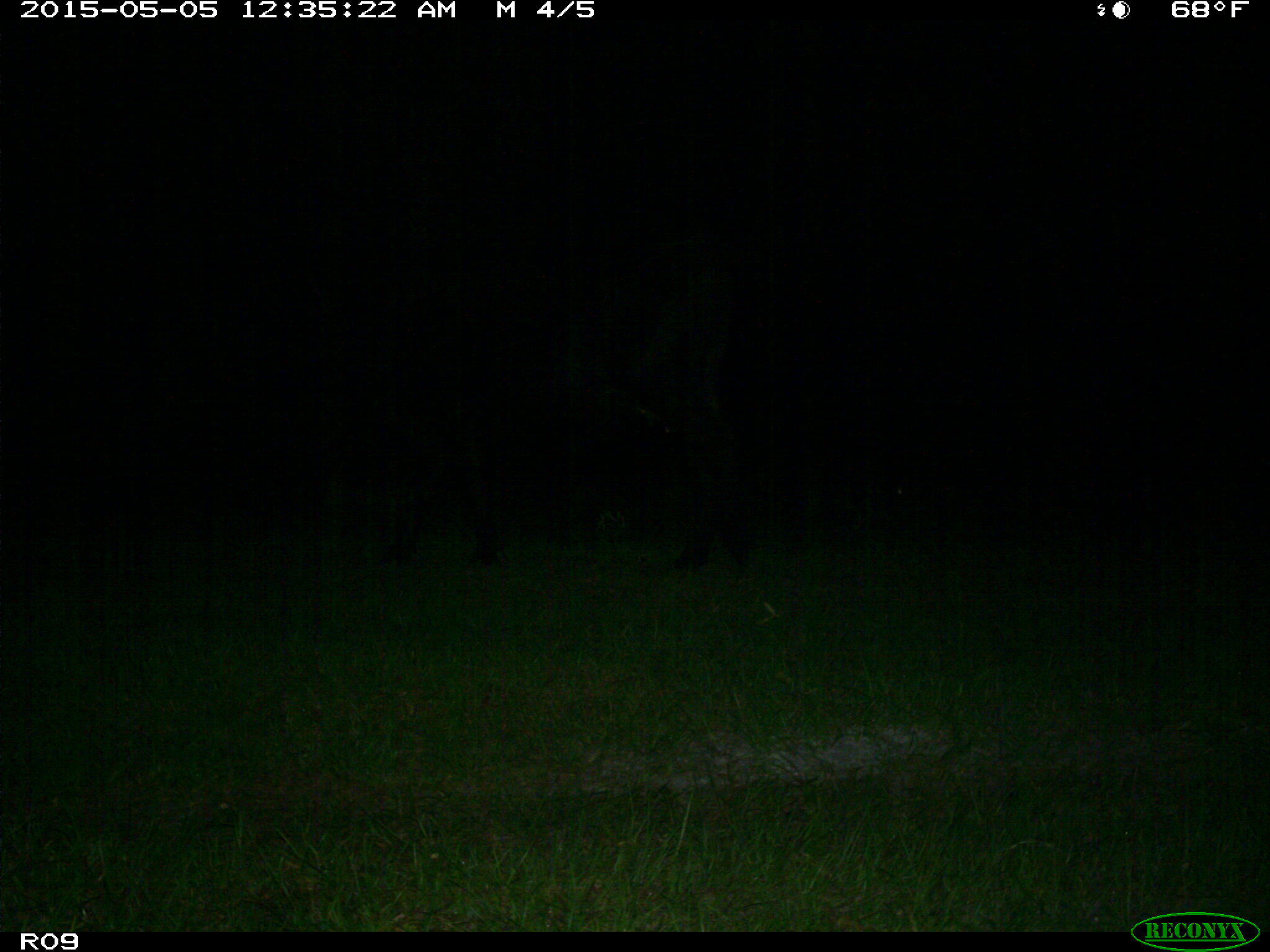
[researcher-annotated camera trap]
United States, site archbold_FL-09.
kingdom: Animalia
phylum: Chordata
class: Mammalia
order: Artiodactyla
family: Bovidae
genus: Bos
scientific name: Bos taurus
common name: domestic cow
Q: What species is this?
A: Bos taurus (domestic cow).